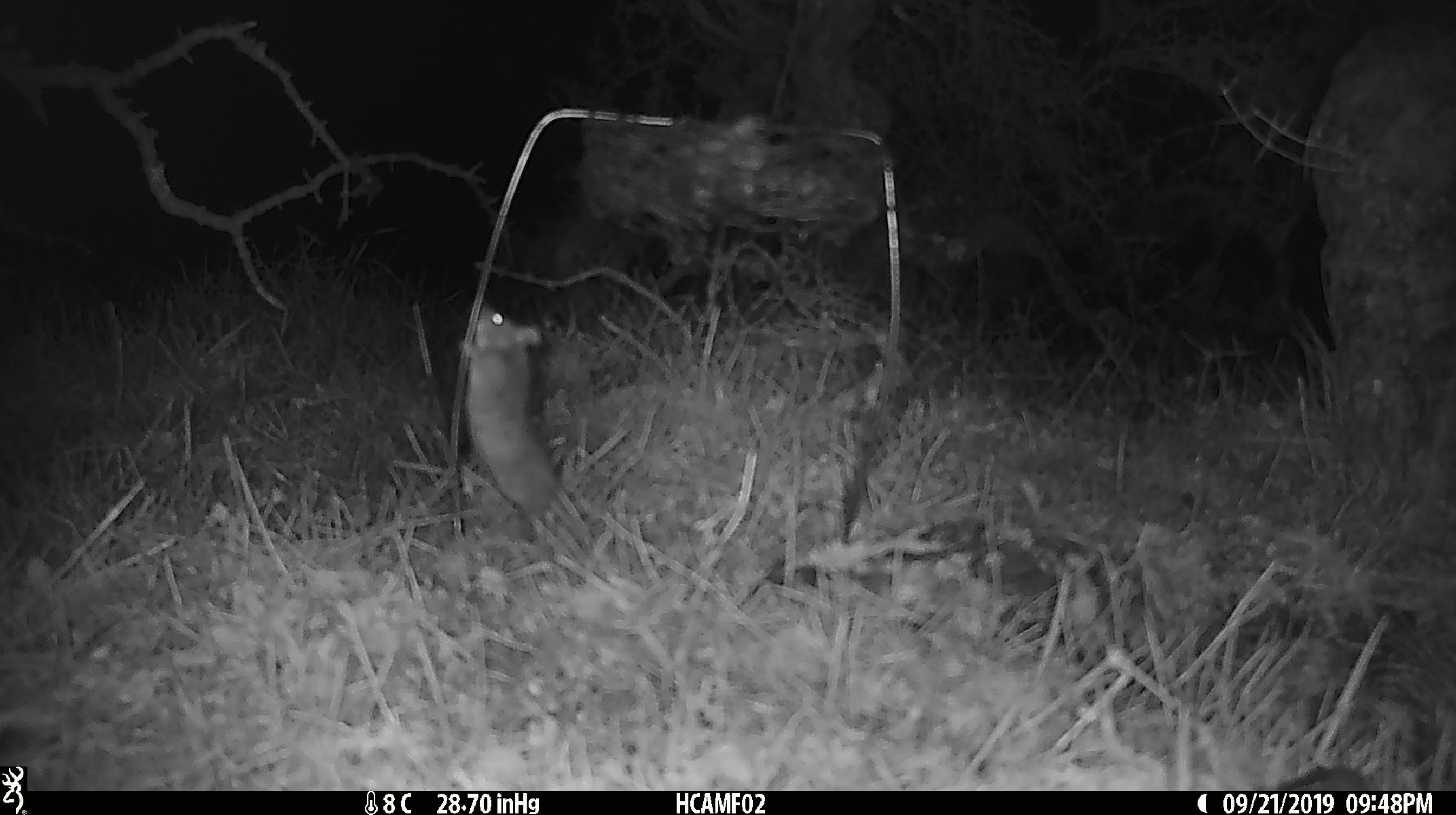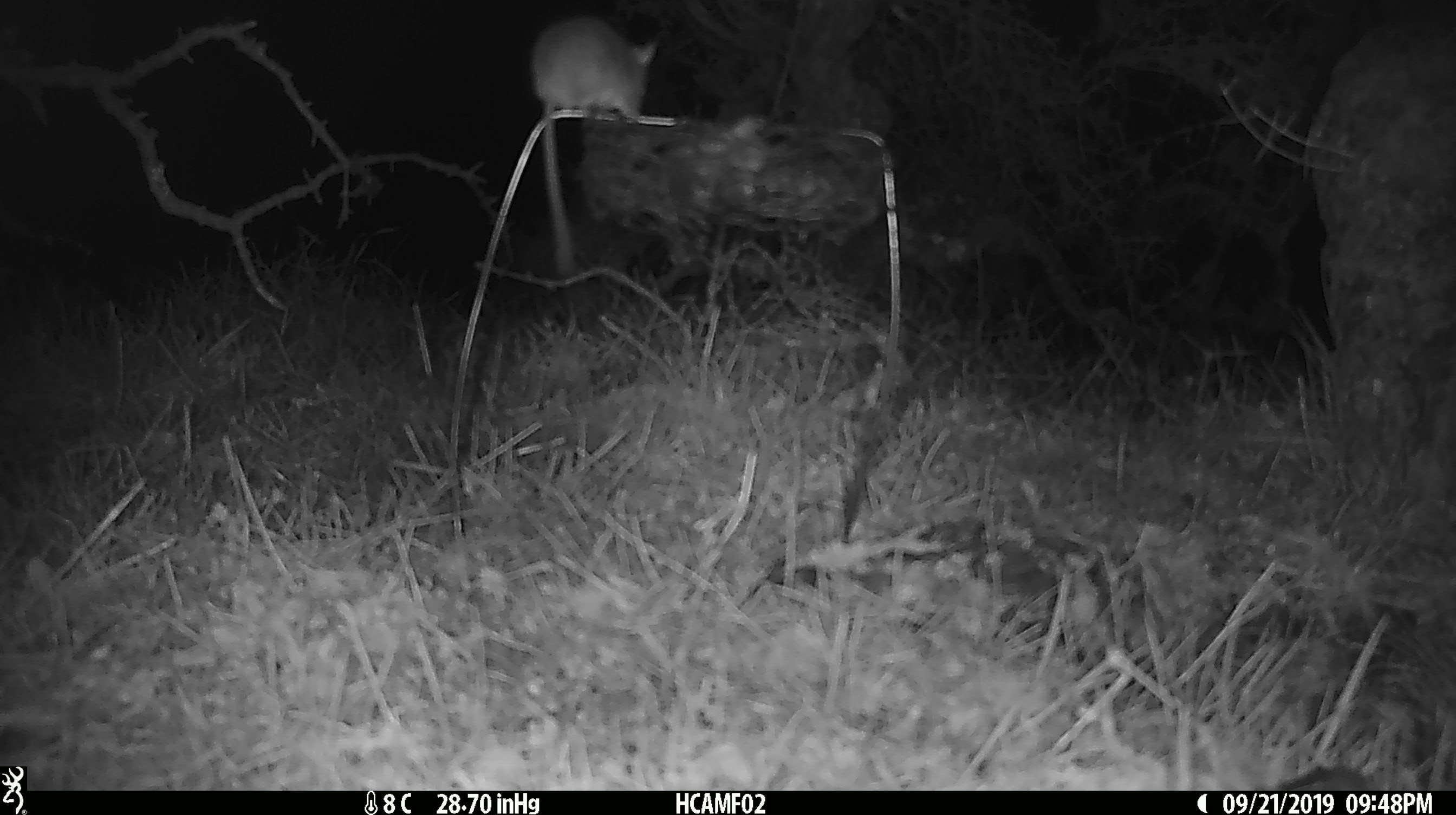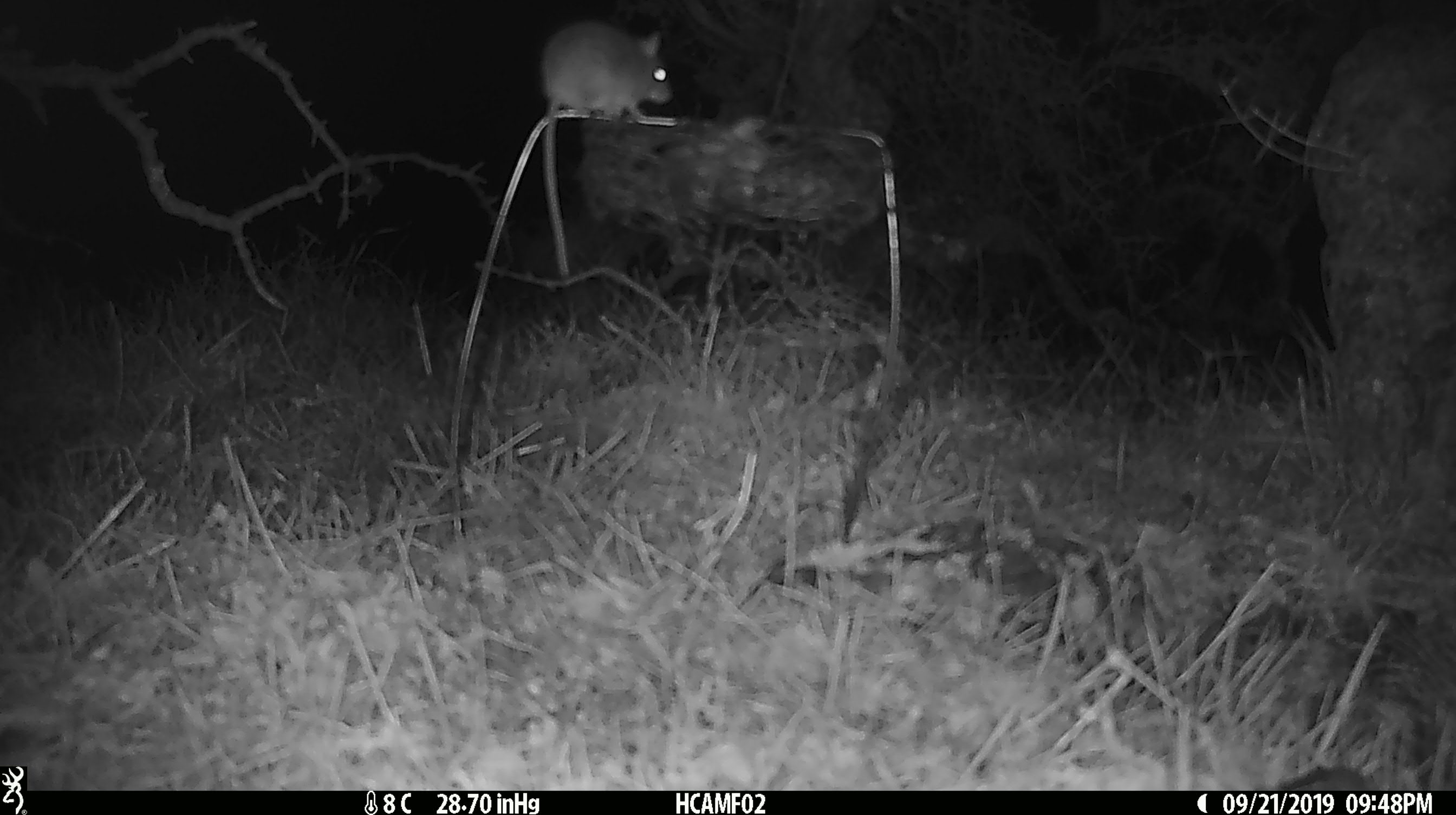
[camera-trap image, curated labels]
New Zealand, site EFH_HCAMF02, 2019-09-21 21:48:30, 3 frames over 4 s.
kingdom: Animalia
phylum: Chordata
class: Mammalia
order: Rodentia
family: Muridae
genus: Mus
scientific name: Mus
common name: mouse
Mouse (Mus).